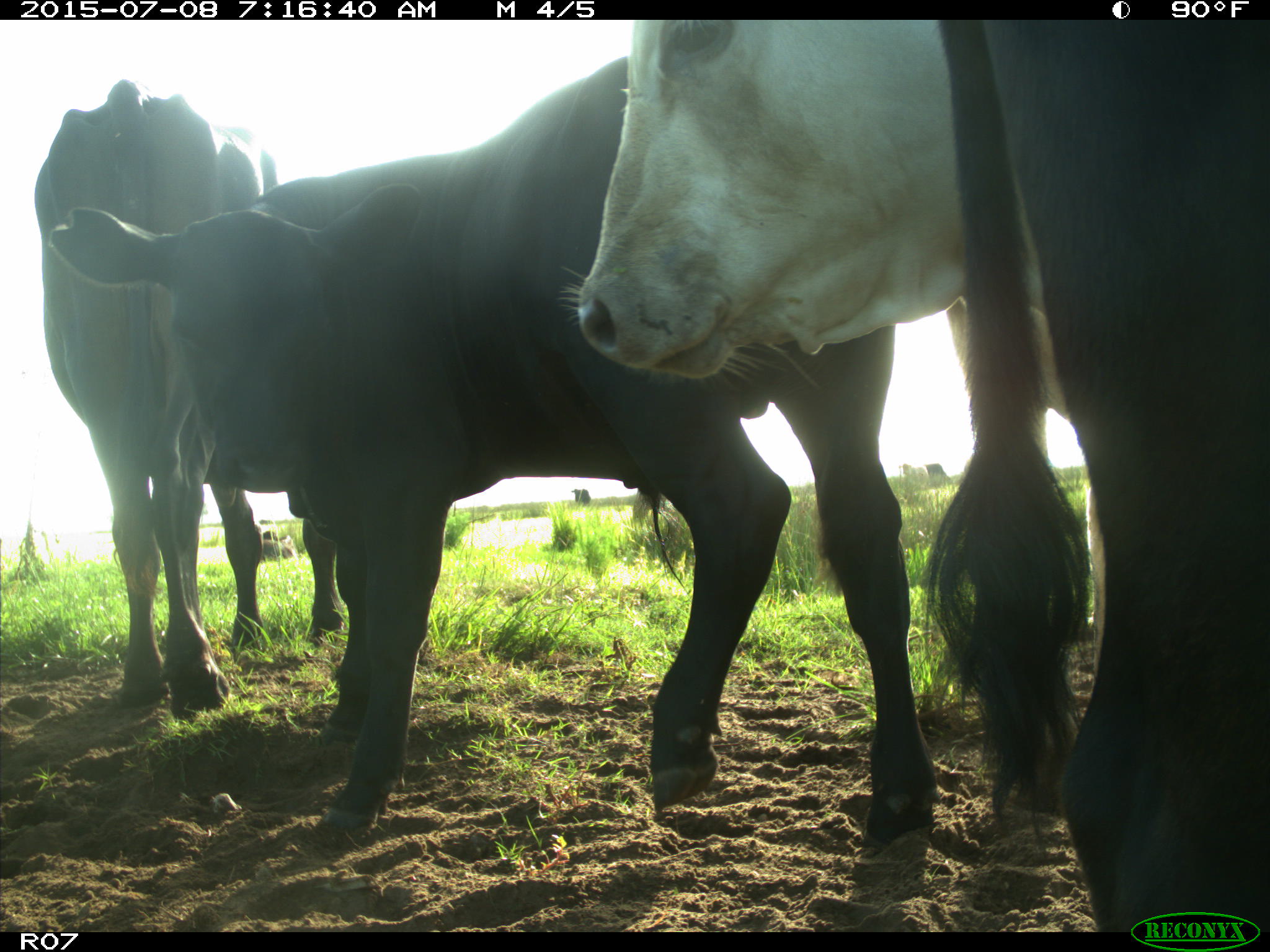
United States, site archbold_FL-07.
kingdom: Animalia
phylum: Chordata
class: Mammalia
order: Artiodactyla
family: Bovidae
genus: Bos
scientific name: Bos taurus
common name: domestic cow